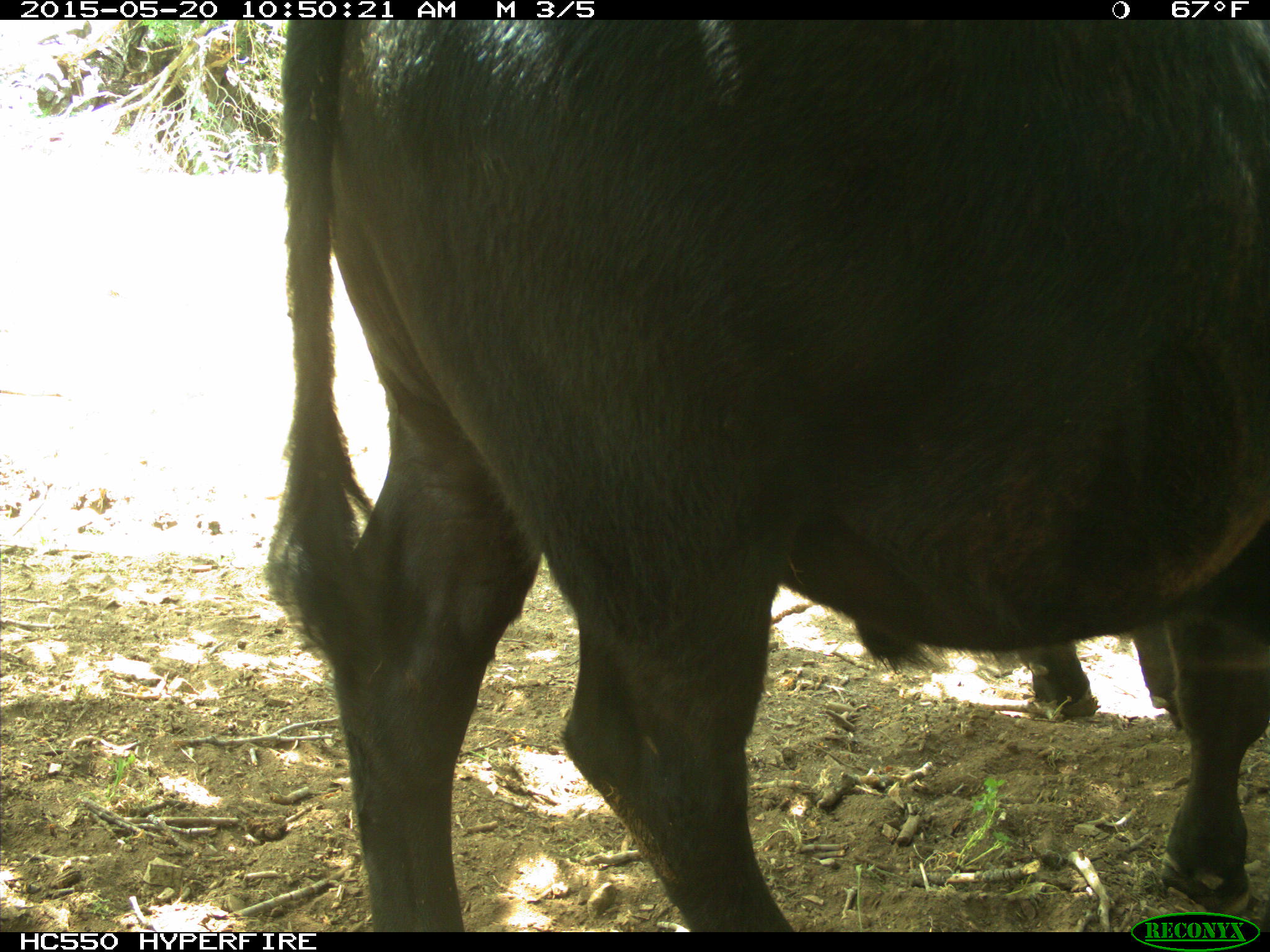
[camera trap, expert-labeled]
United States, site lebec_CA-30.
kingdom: Animalia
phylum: Chordata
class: Mammalia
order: Artiodactyla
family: Bovidae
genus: Bos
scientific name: Bos taurus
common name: domestic cow